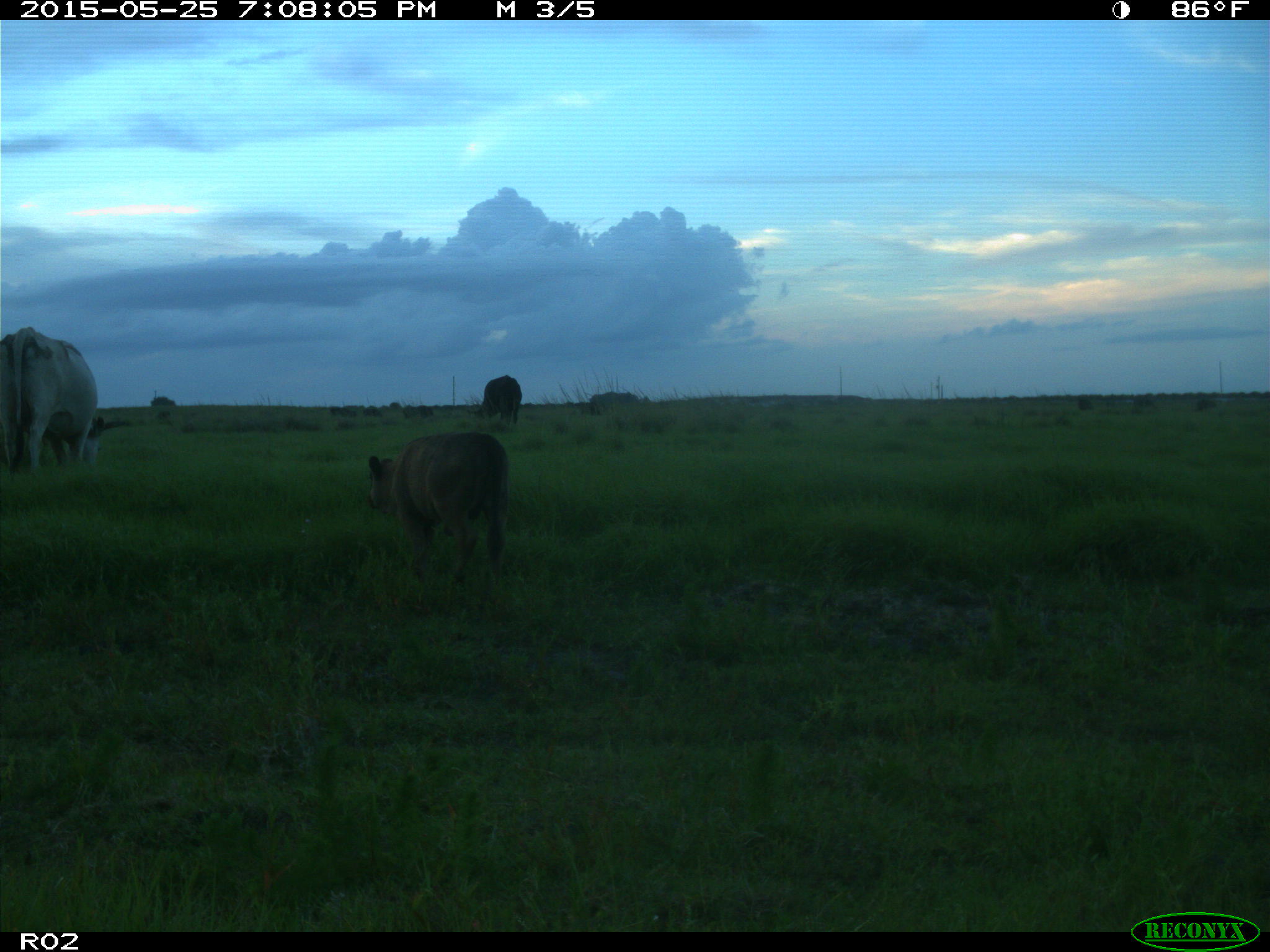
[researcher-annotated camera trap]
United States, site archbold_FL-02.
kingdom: Animalia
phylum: Chordata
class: Mammalia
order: Artiodactyla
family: Bovidae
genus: Bos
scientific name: Bos taurus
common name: domestic cow